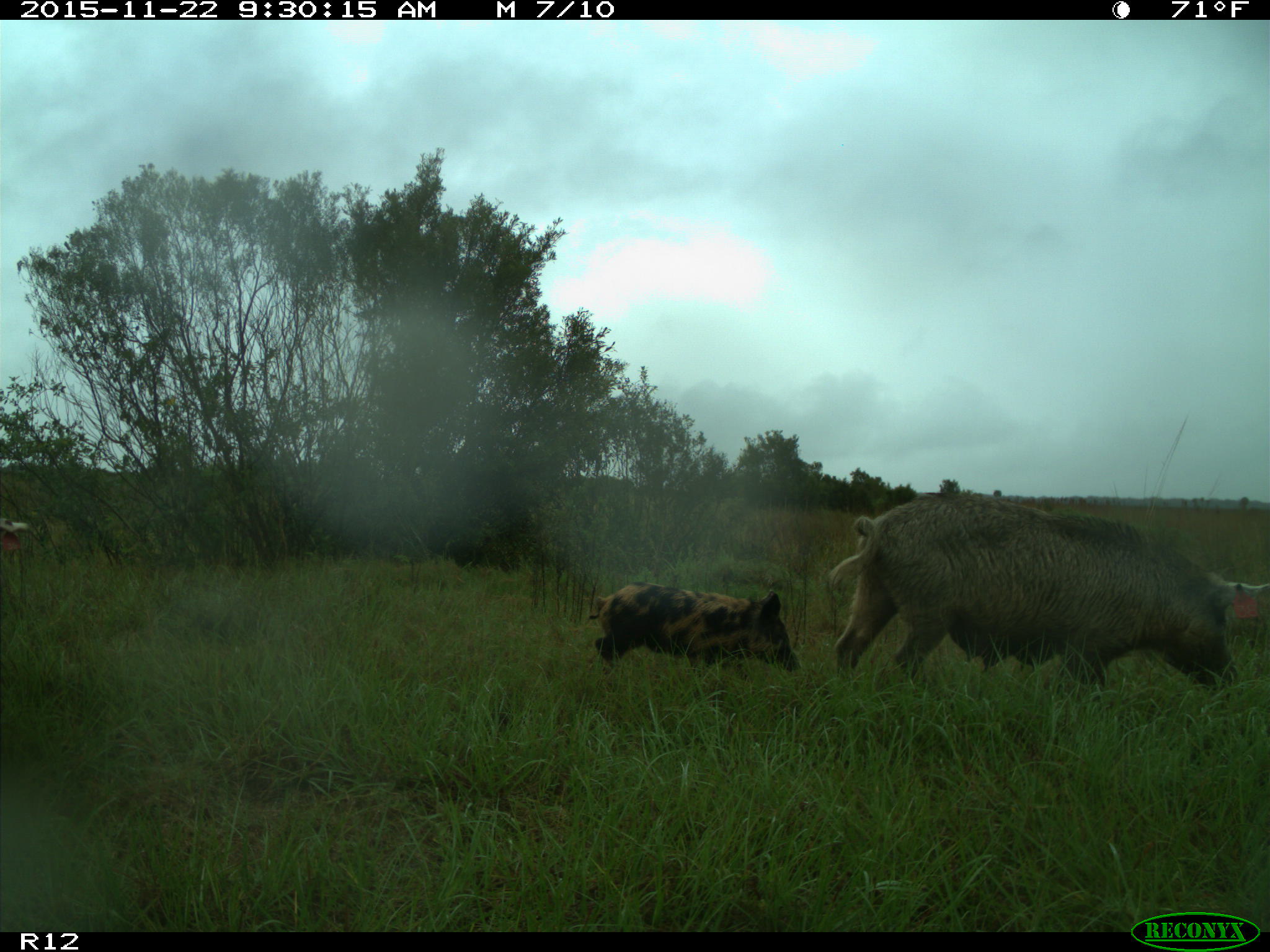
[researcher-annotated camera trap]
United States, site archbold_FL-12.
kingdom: Animalia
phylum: Chordata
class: Mammalia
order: Artiodactyla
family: Suidae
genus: Sus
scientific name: Sus scrofa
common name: wild boar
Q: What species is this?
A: Sus scrofa (wild boar).